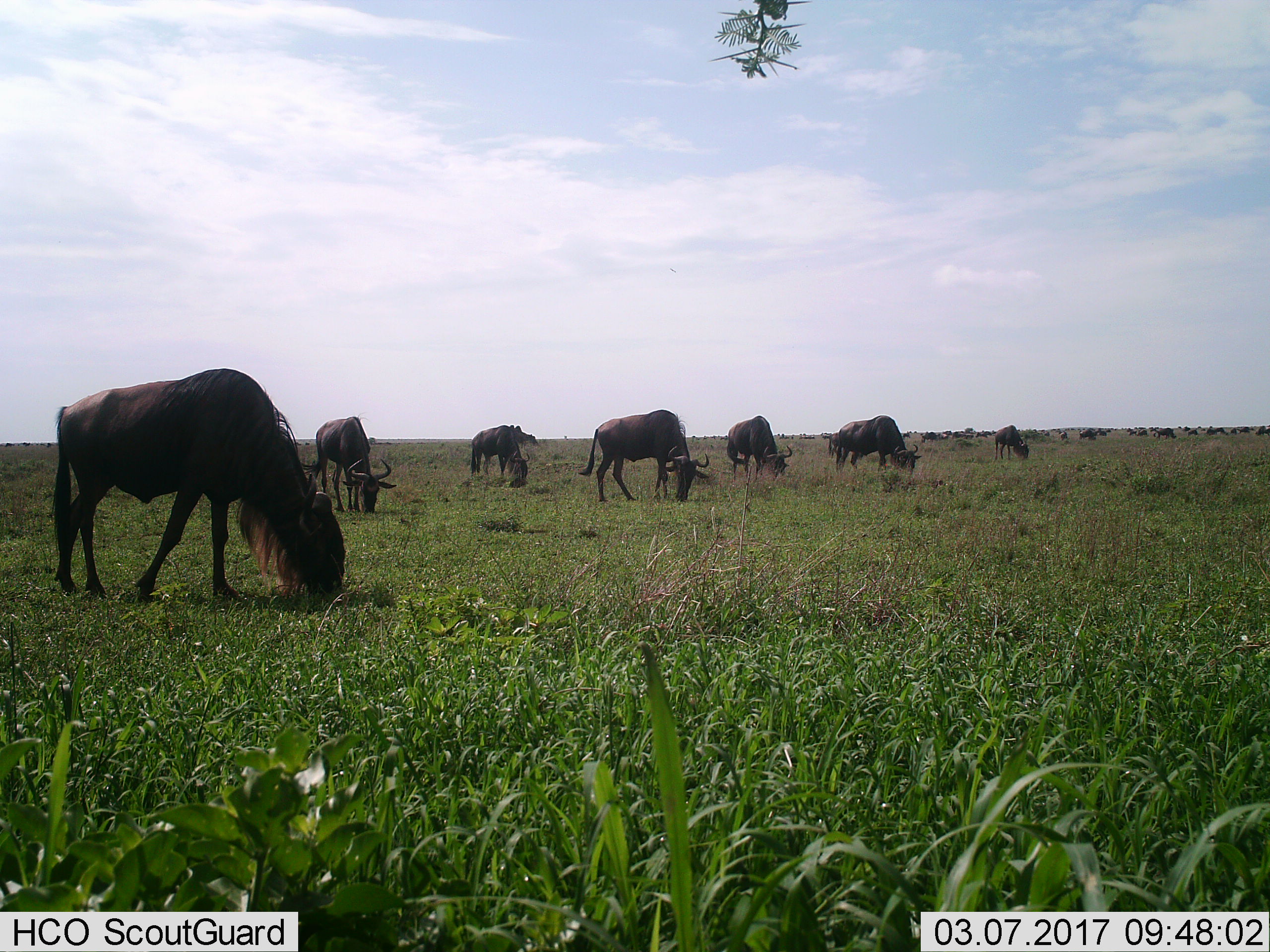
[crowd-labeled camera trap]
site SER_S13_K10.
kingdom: Animalia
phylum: Chordata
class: Mammalia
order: Artiodactyla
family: Bovidae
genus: Connochaetes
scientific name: Connochaetes taurinus taurinus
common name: blue wildebeest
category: wildebeestblue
Wildebeestblue (blue wildebeest) (Connochaetes taurinus taurinus), count 11-50. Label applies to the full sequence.